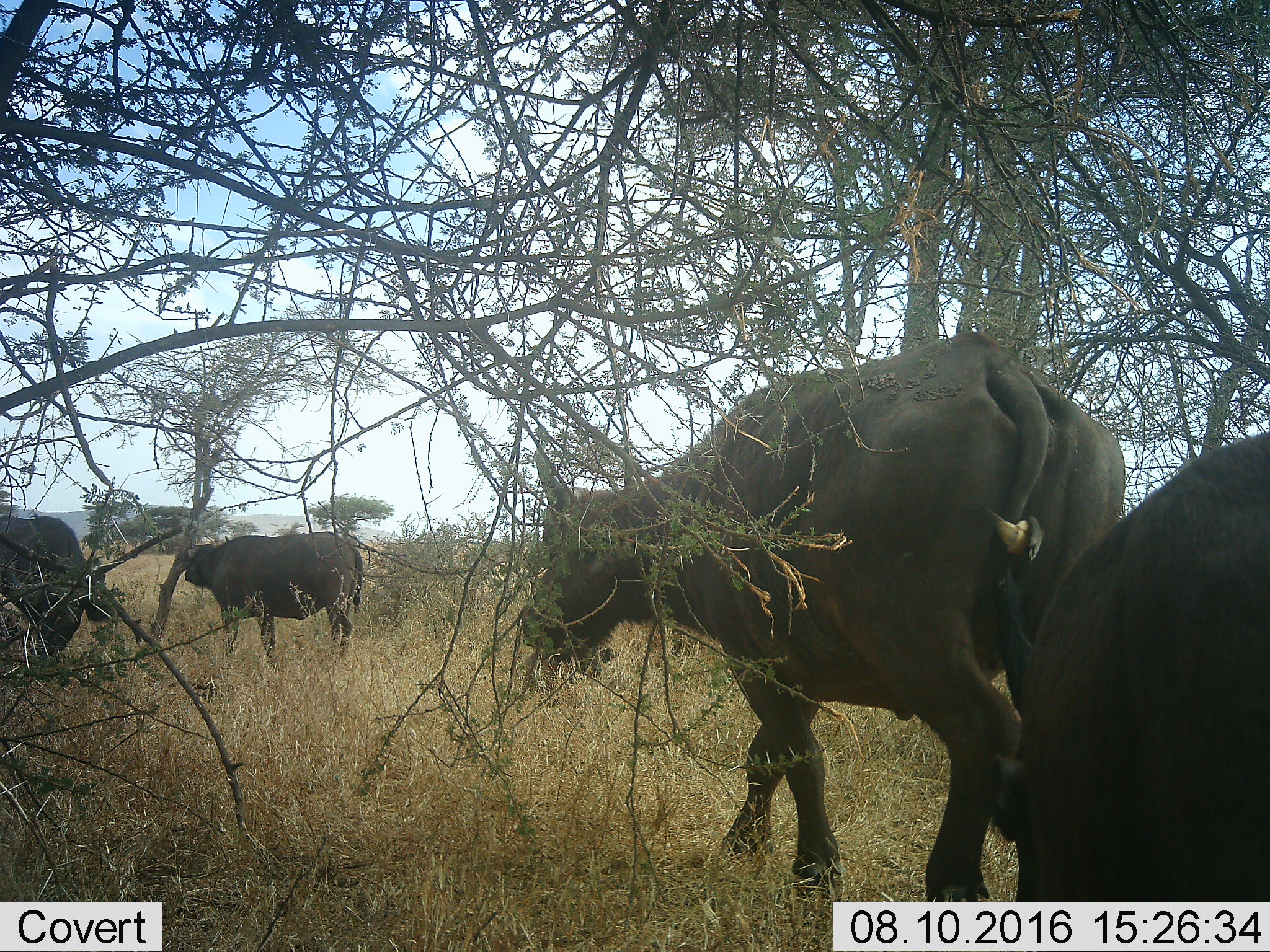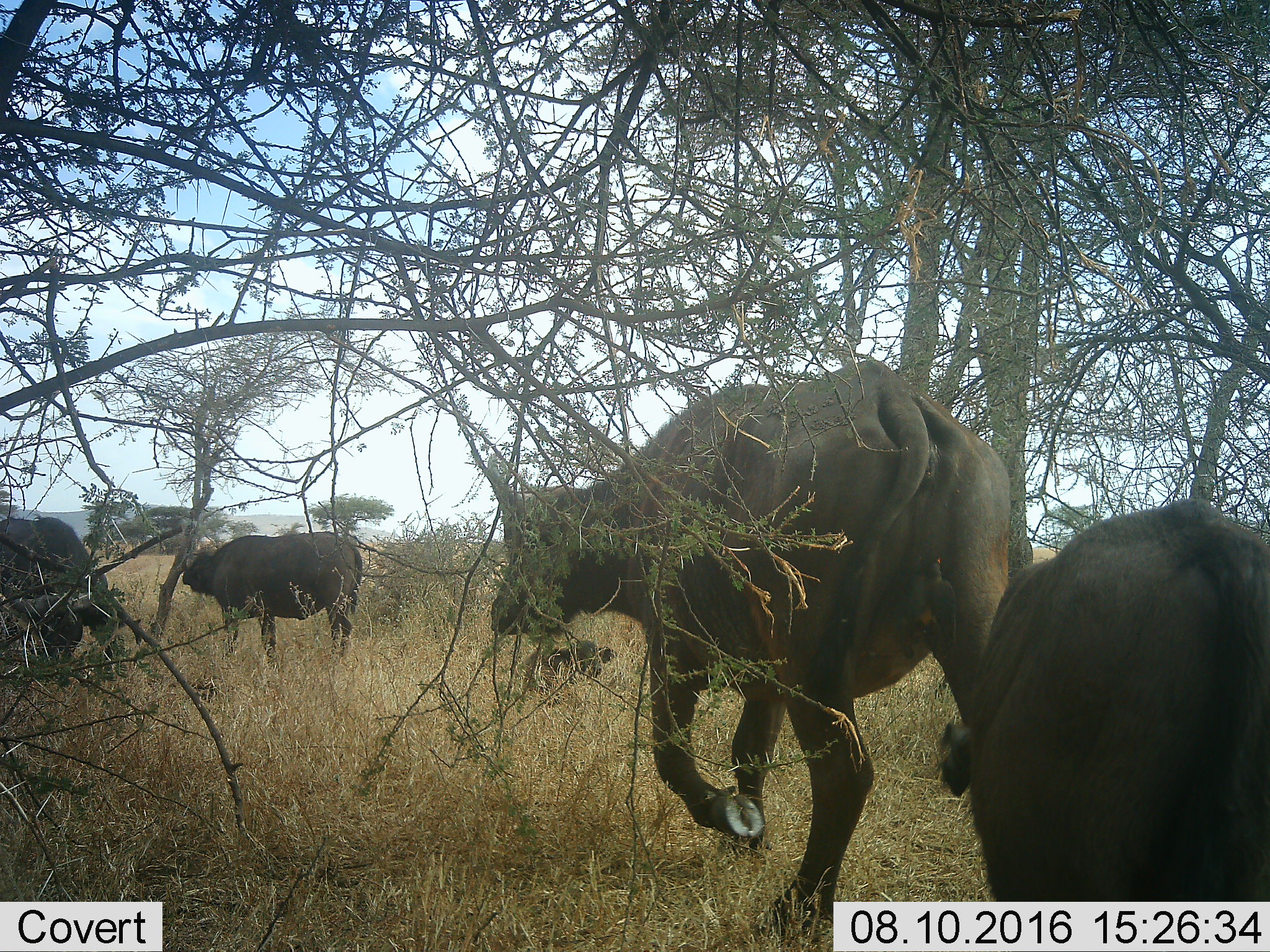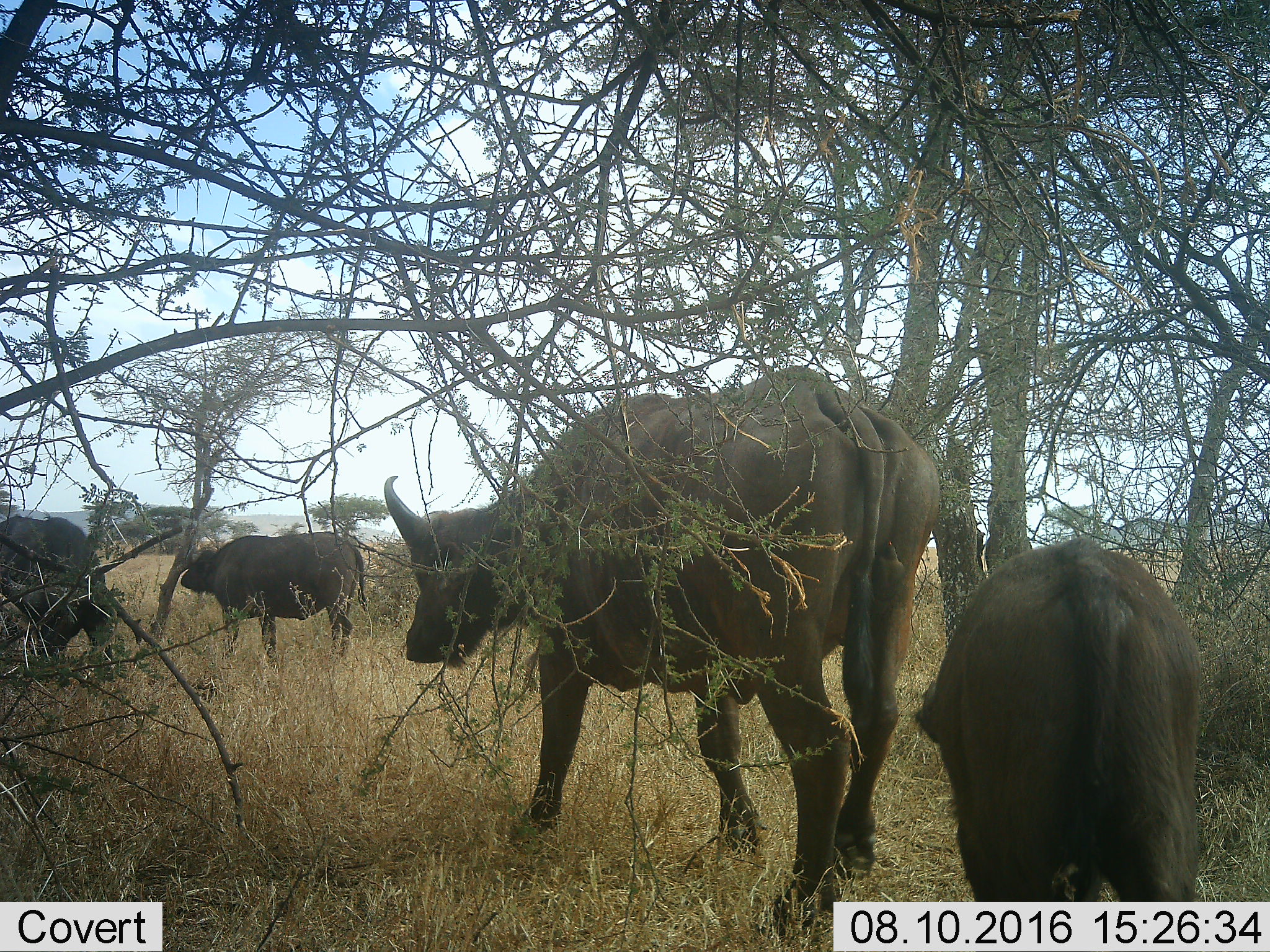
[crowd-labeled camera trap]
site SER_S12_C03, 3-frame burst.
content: unidentified animal